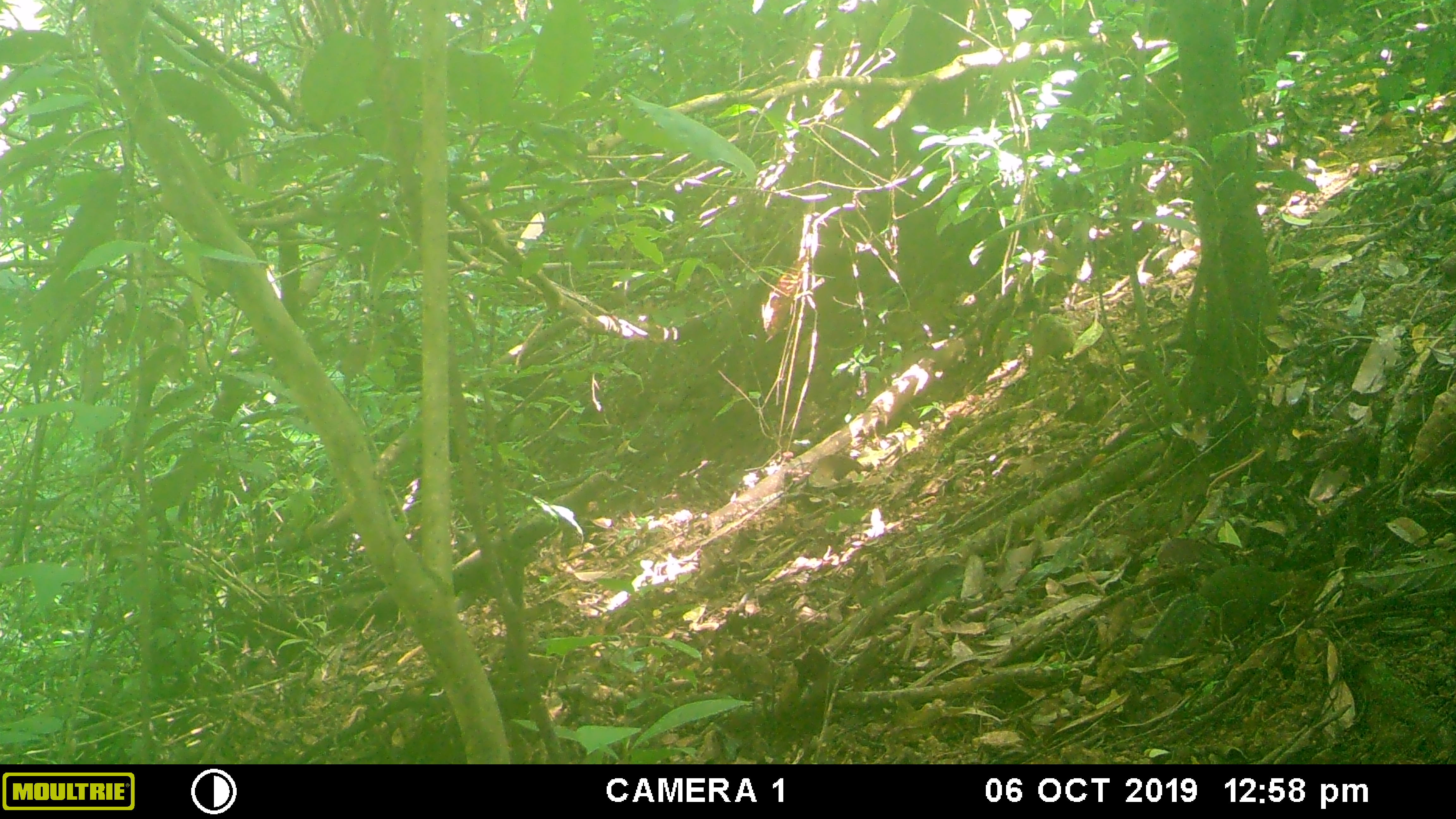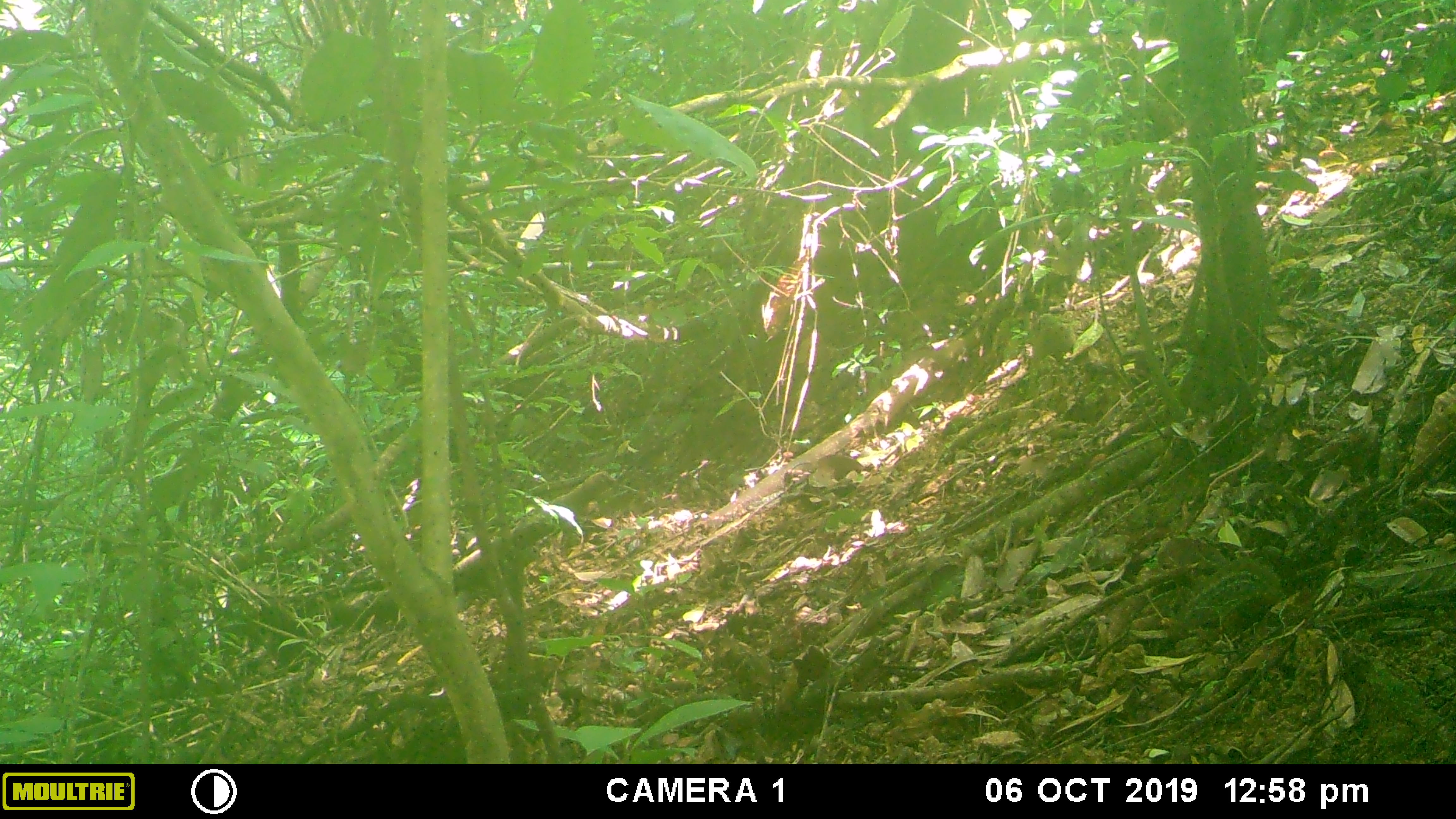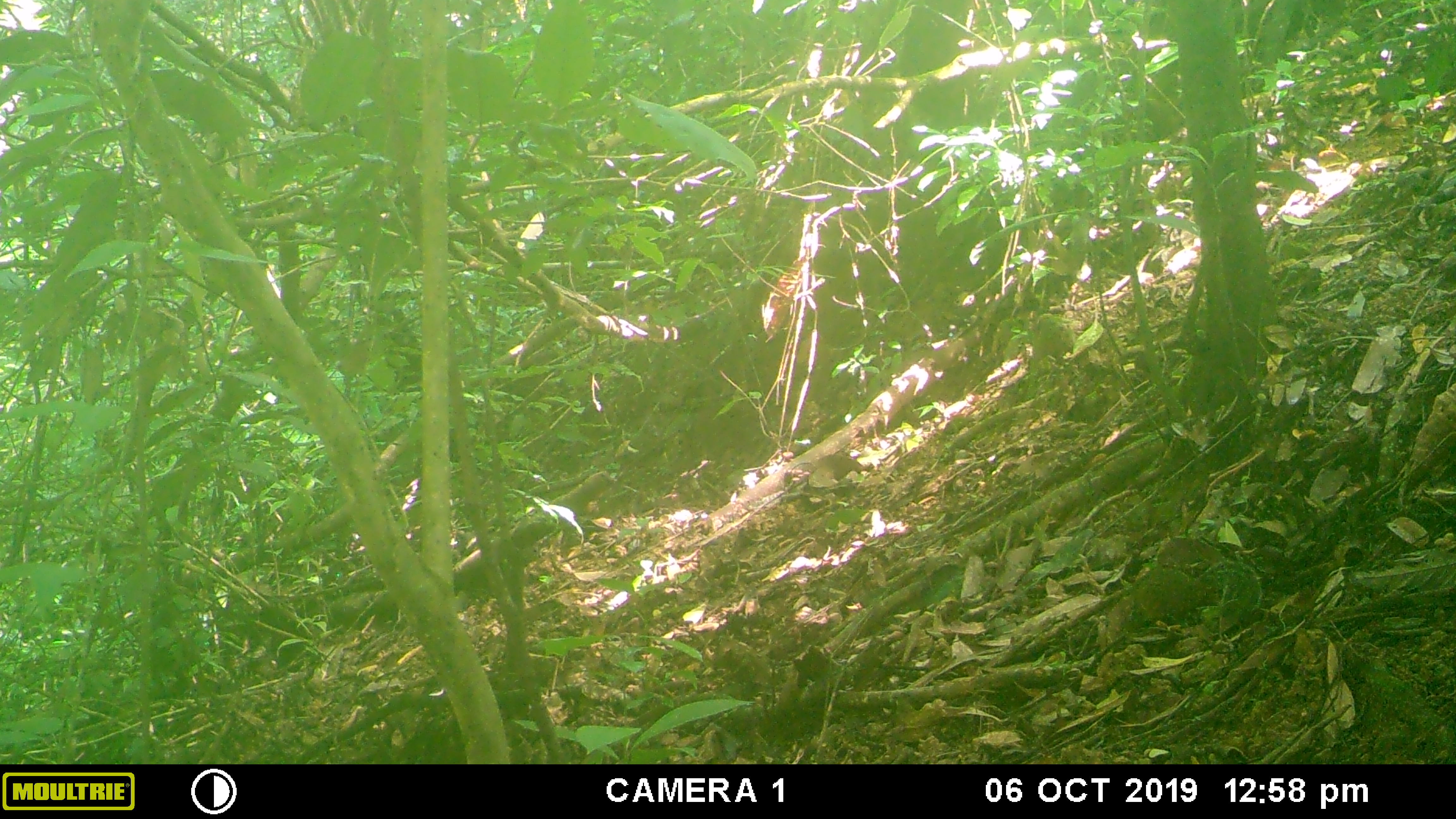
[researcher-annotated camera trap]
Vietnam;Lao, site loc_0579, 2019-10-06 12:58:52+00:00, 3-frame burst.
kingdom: Animalia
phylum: Chordata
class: Mammalia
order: Rodentia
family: Sciuridae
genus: Dremomys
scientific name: Dremomys rufigenis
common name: red-cheeked squirrel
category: red cheeked squirrel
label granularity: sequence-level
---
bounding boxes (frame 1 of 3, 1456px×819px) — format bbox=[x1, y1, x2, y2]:
red cheeked squirrel: bbox=[1136, 564, 1286, 667]; bbox=[1026, 312, 1076, 394]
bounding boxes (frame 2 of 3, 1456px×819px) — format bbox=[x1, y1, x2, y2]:
red cheeked squirrel: bbox=[1167, 555, 1285, 644]; bbox=[1024, 312, 1076, 400]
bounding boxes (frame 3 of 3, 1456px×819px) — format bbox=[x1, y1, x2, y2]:
red cheeked squirrel: bbox=[1106, 557, 1264, 646]; bbox=[1022, 312, 1076, 402]